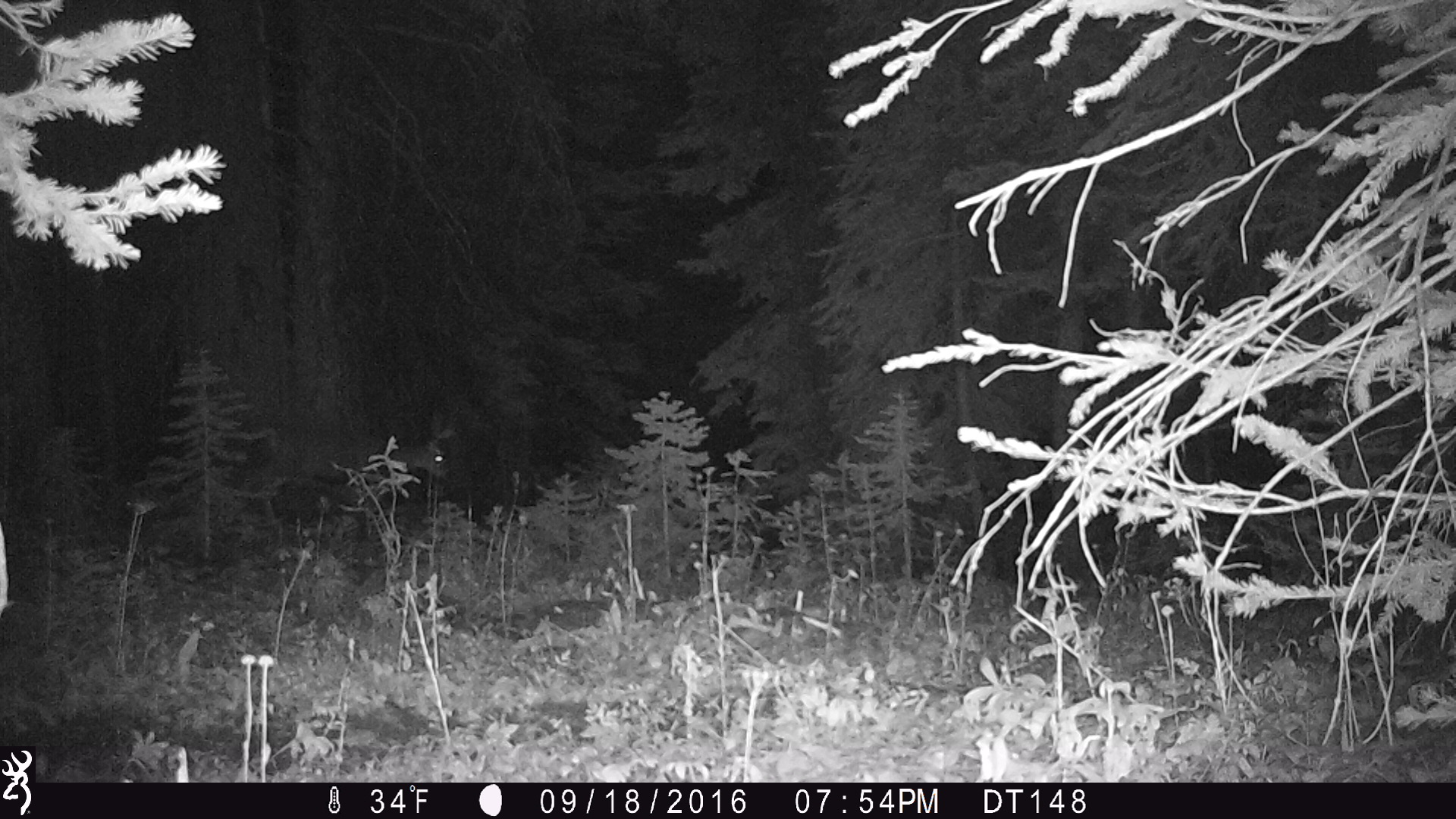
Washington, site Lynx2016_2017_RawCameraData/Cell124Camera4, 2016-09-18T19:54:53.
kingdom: Animalia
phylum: Chordata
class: Mammalia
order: Artiodactyla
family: Cervidae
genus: Odocoileus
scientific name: Odocoileus hemionus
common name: mule deer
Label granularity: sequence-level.